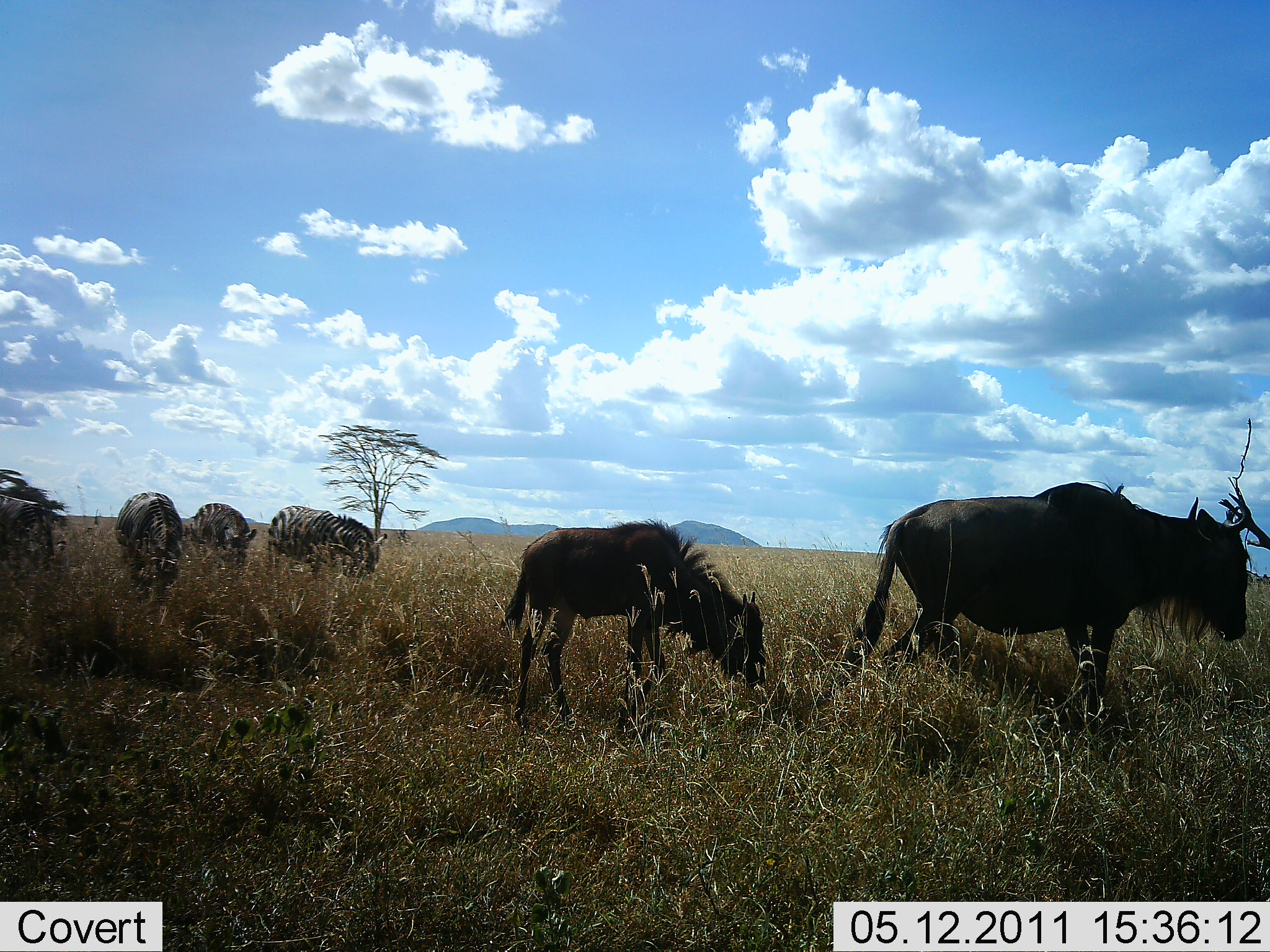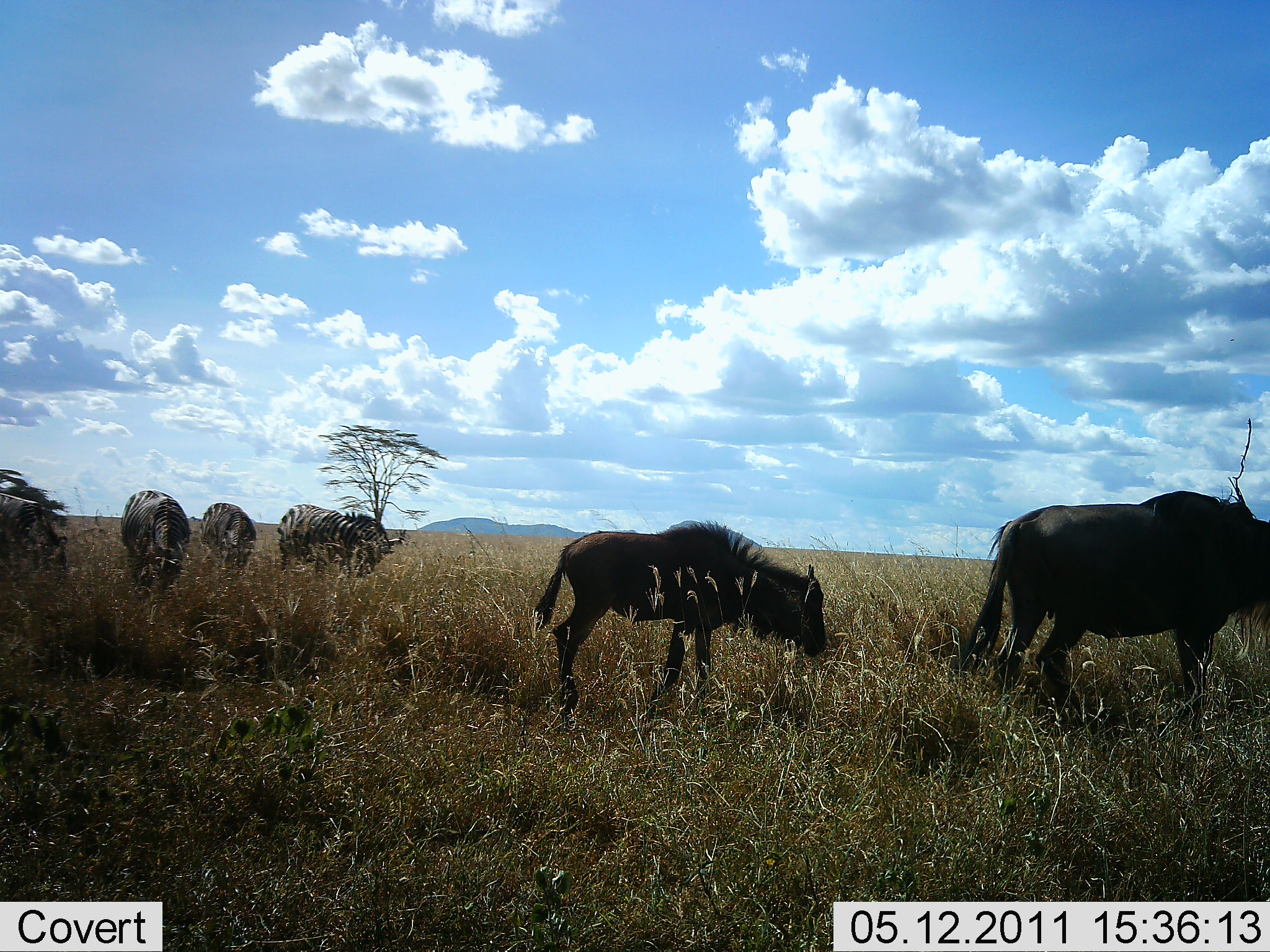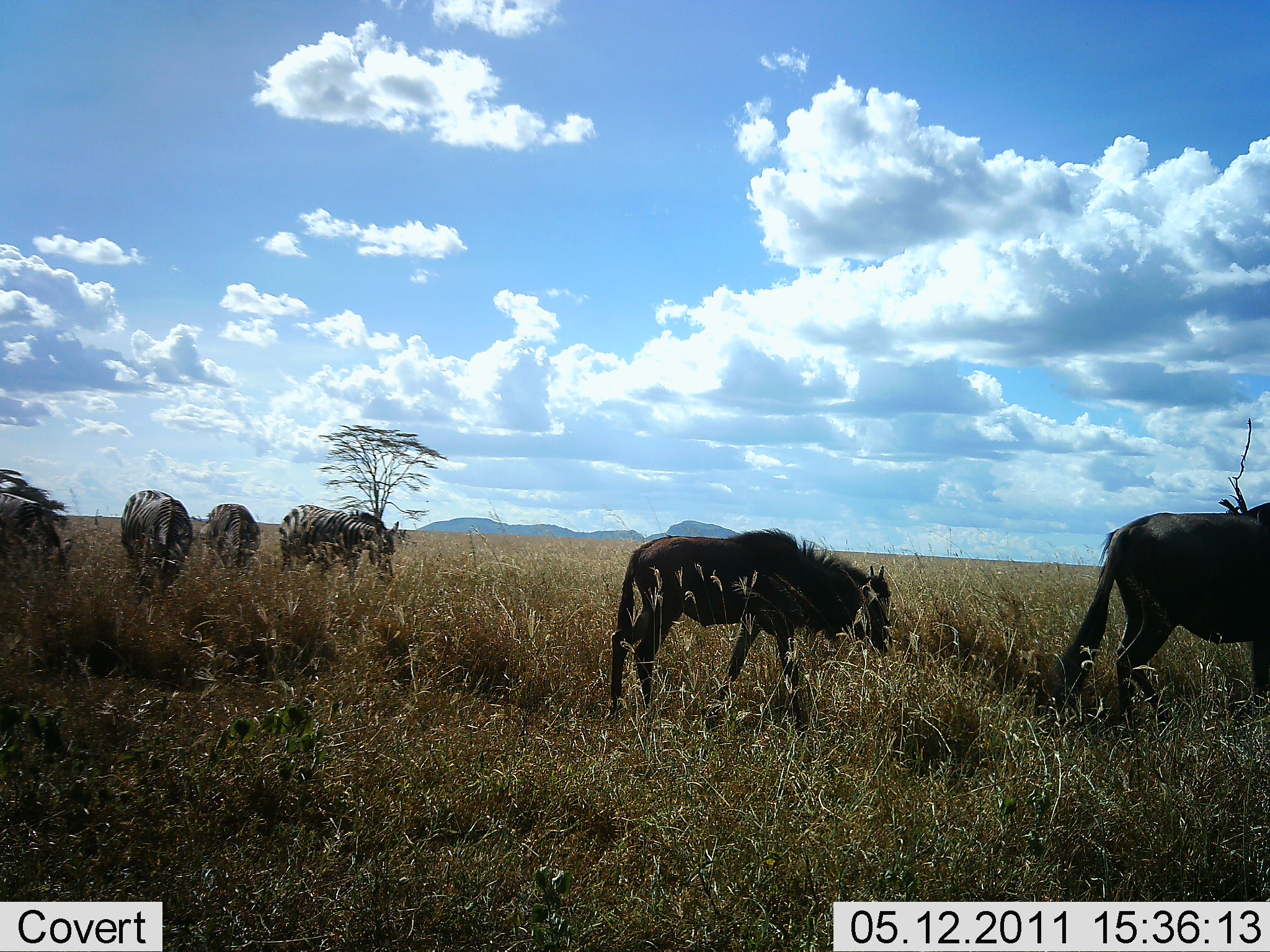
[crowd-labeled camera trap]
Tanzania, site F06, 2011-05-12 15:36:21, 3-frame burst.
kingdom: Animalia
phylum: Chordata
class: Mammalia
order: Artiodactyla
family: Bovidae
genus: Connochaetes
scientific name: Connochaetes taurinus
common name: blue wildebeest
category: wildebeest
Wildebeest (blue wildebeest) (Connochaetes taurinus), count 2. Behavior (volunteer vote fractions): standing 8%, resting 0%, moving 85%, interacting 0%. Young present (vote fraction): 38%. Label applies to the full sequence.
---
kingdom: Animalia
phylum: Chordata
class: Mammalia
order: Perissodactyla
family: Equidae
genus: Equus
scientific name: Equus quagga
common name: plains zebra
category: zebra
Zebra (plains zebra) (Equus quagga), count 4. Behavior (volunteer vote fractions): standing 42%, resting 0%, moving 17%, interacting 0%. Young present (vote fraction): 0%. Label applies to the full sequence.